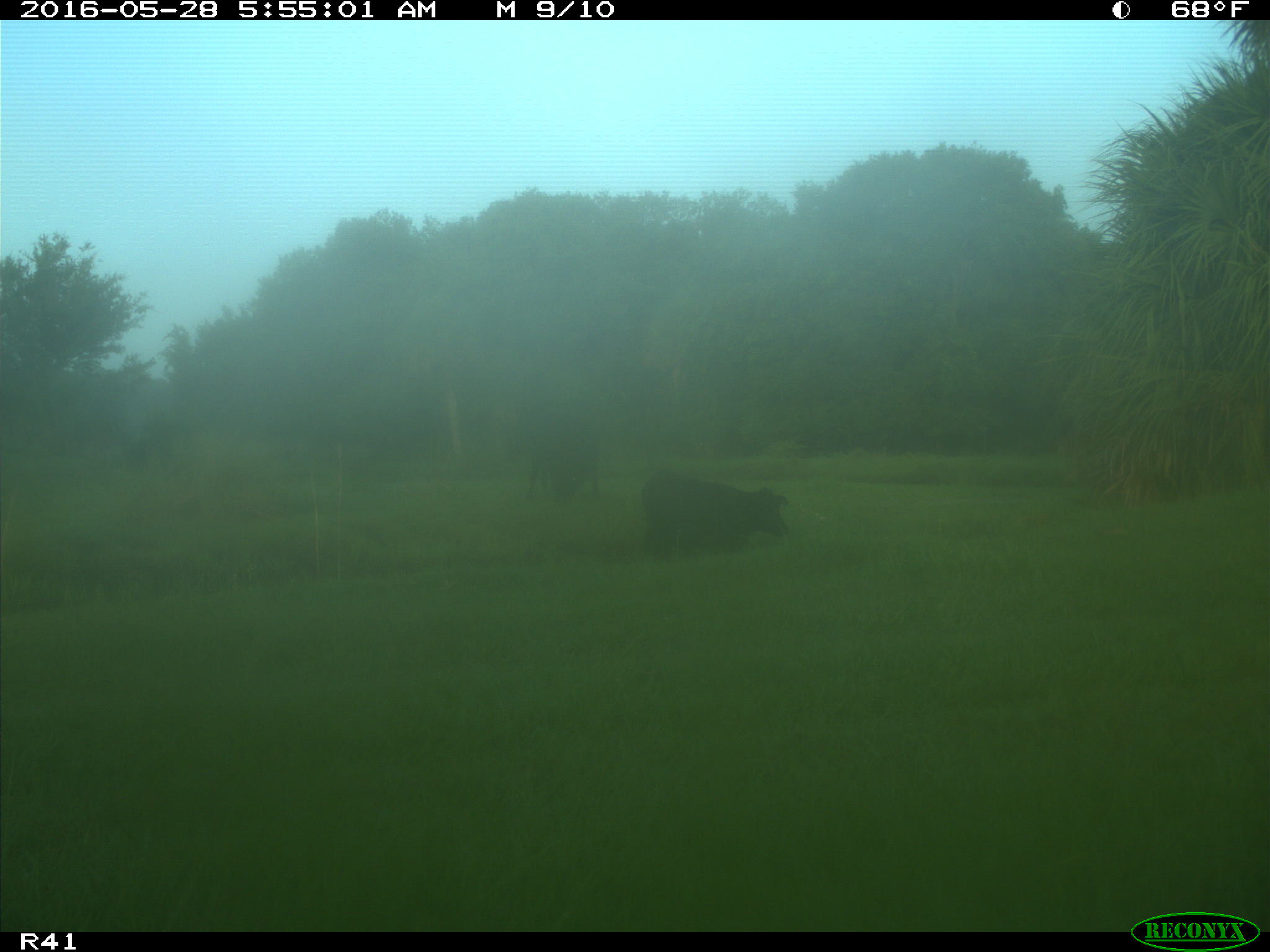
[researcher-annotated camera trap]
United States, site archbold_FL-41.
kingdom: Animalia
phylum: Chordata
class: Mammalia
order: Artiodactyla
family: Bovidae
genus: Bos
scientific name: Bos taurus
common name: domestic cow